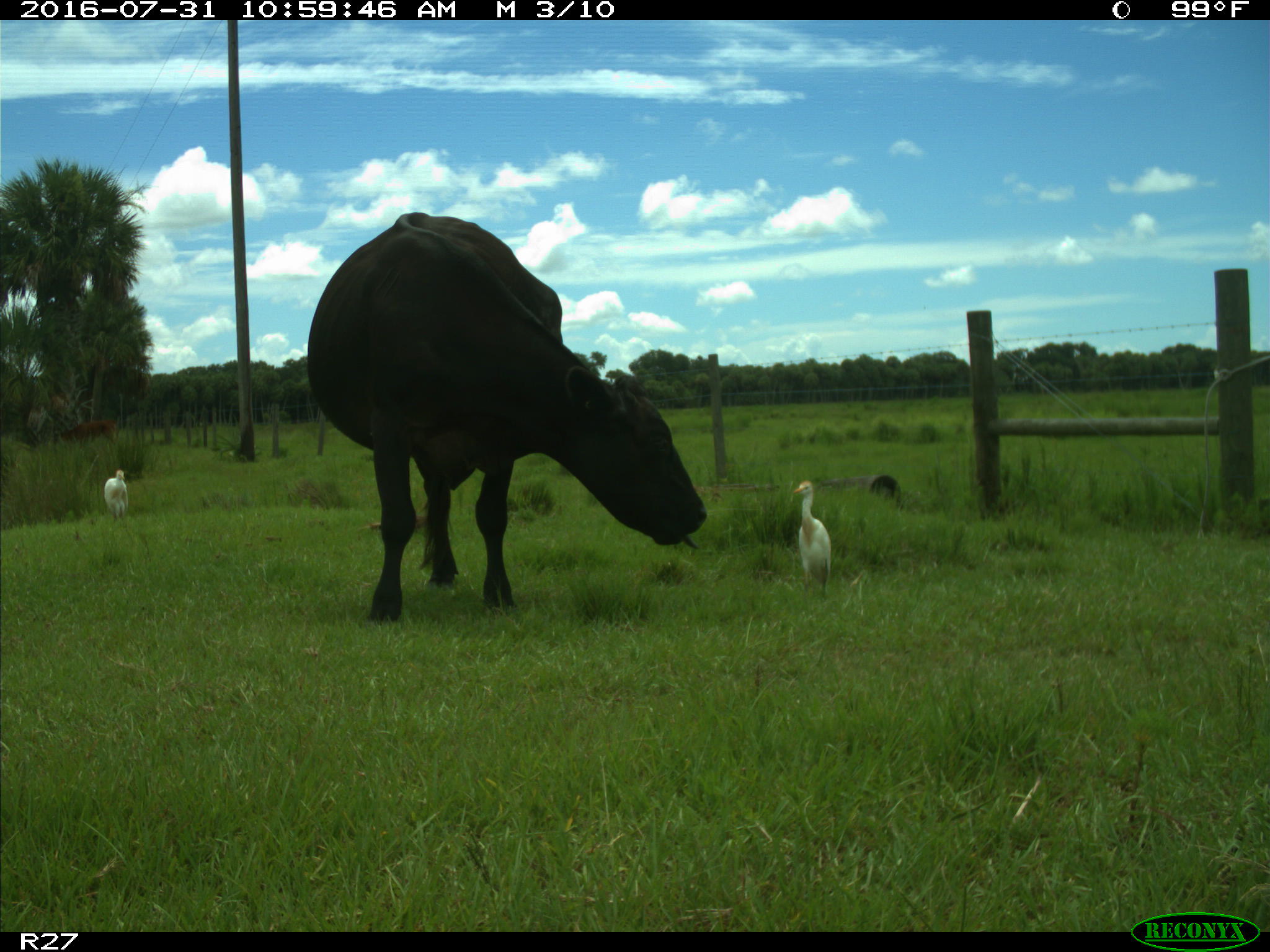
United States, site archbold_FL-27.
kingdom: Animalia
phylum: Chordata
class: Mammalia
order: Artiodactyla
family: Bovidae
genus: Bos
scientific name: Bos taurus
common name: domestic cow